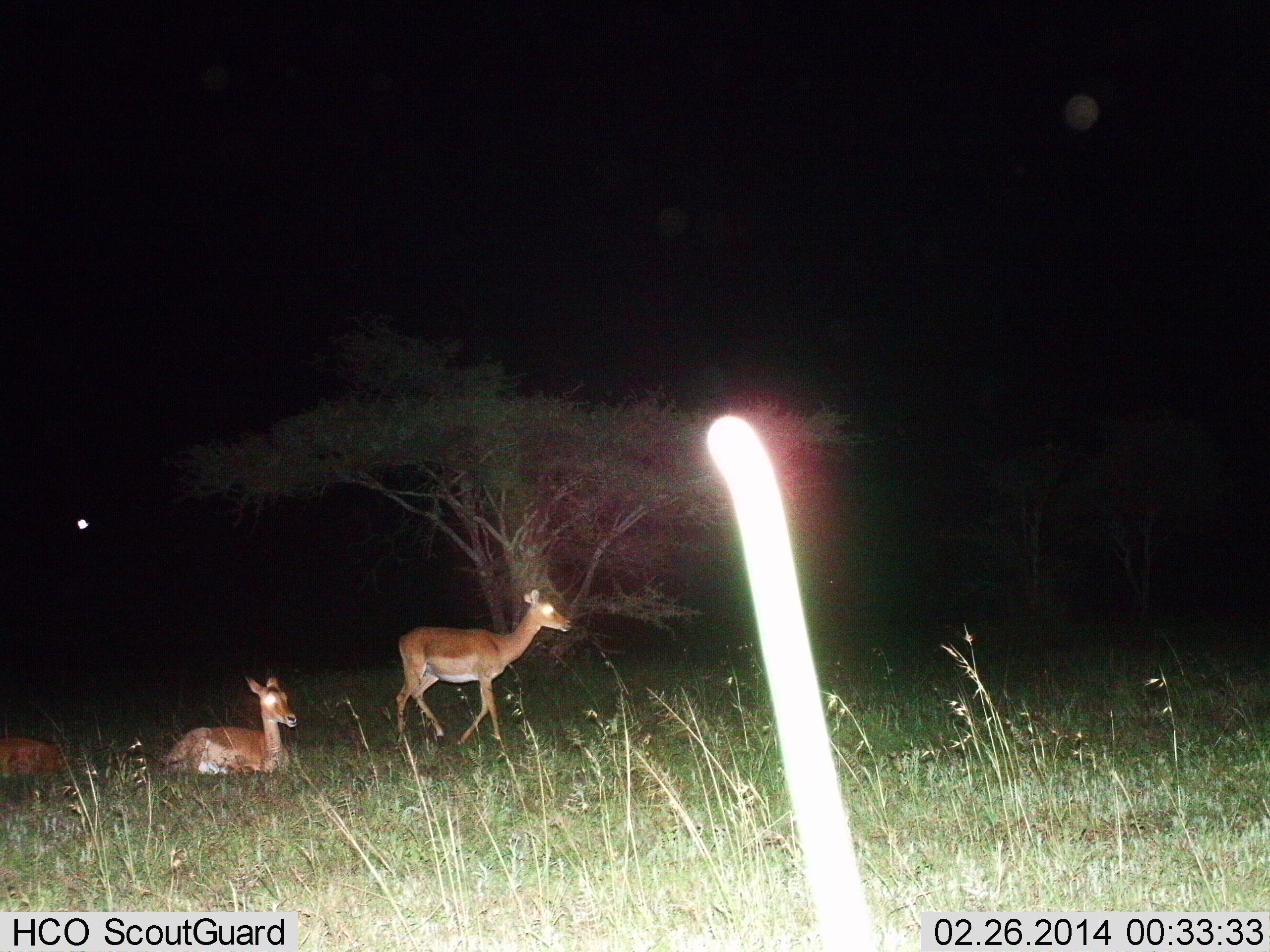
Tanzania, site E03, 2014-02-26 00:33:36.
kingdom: Animalia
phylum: Chordata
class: Mammalia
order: Artiodactyla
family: Bovidae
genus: Aepyceros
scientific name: Aepyceros melampus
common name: impala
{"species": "impala (Aepyceros melampus)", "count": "3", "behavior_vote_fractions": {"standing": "38%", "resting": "100%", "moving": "46%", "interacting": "0%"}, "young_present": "0%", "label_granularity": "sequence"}